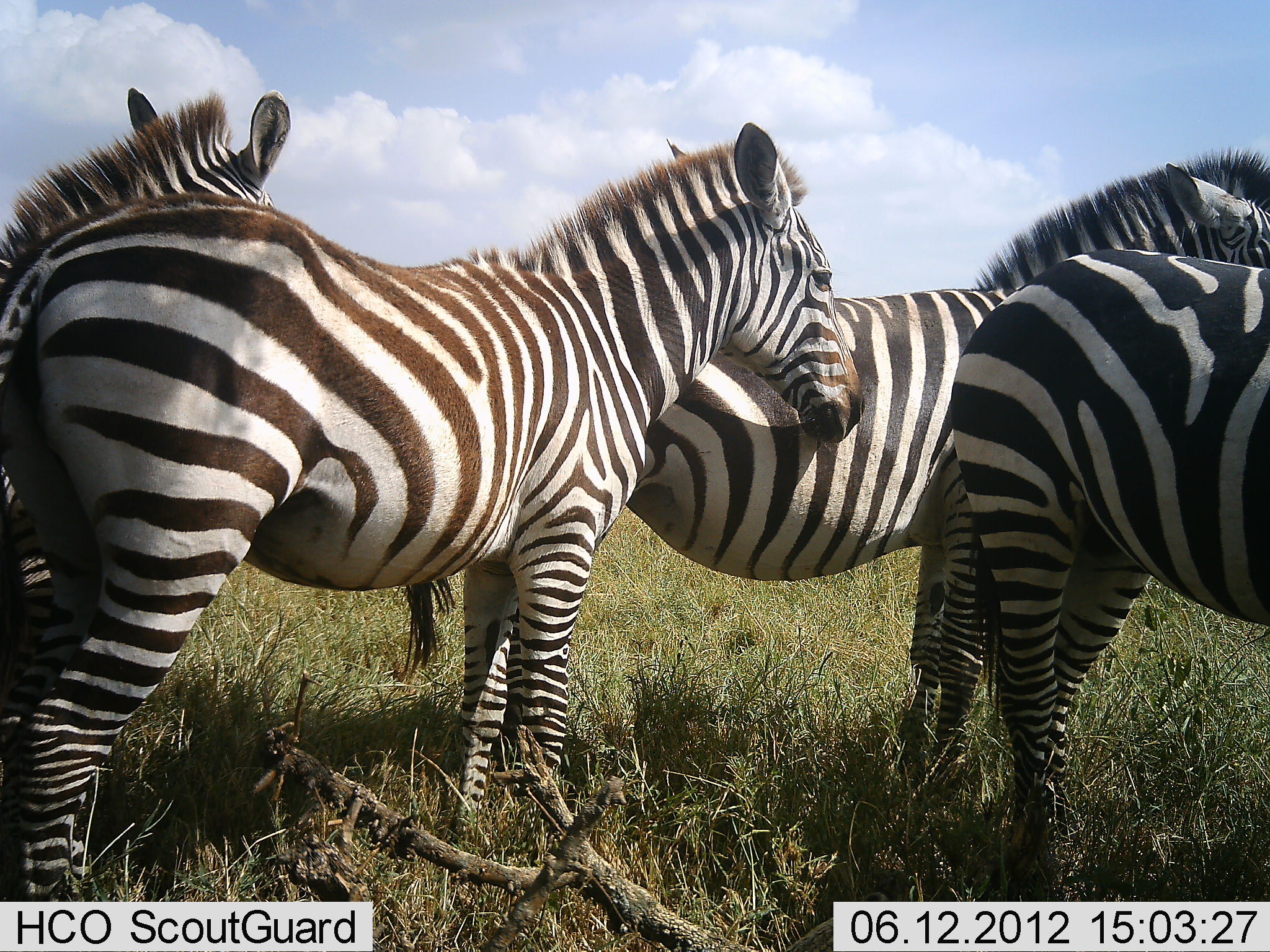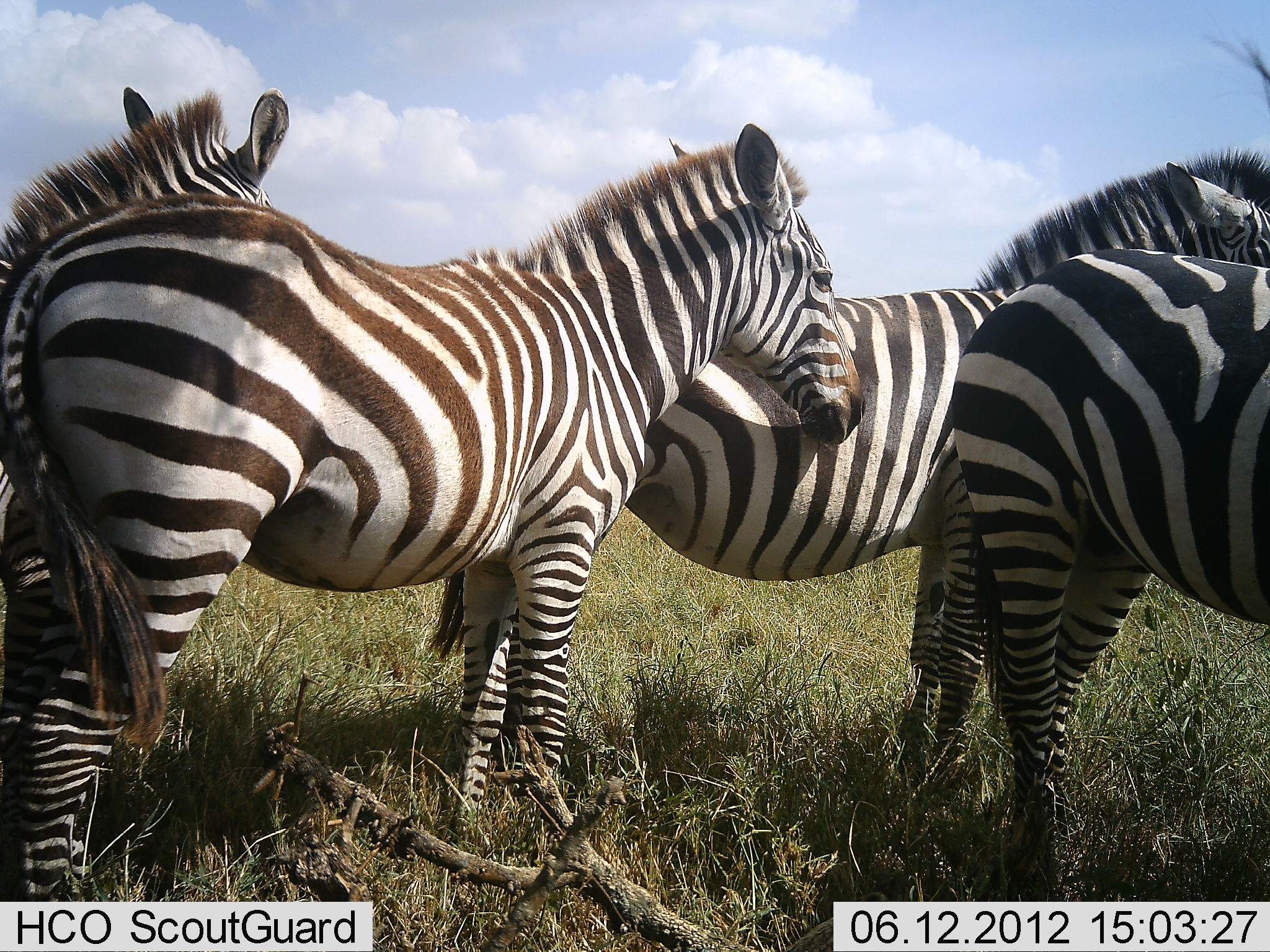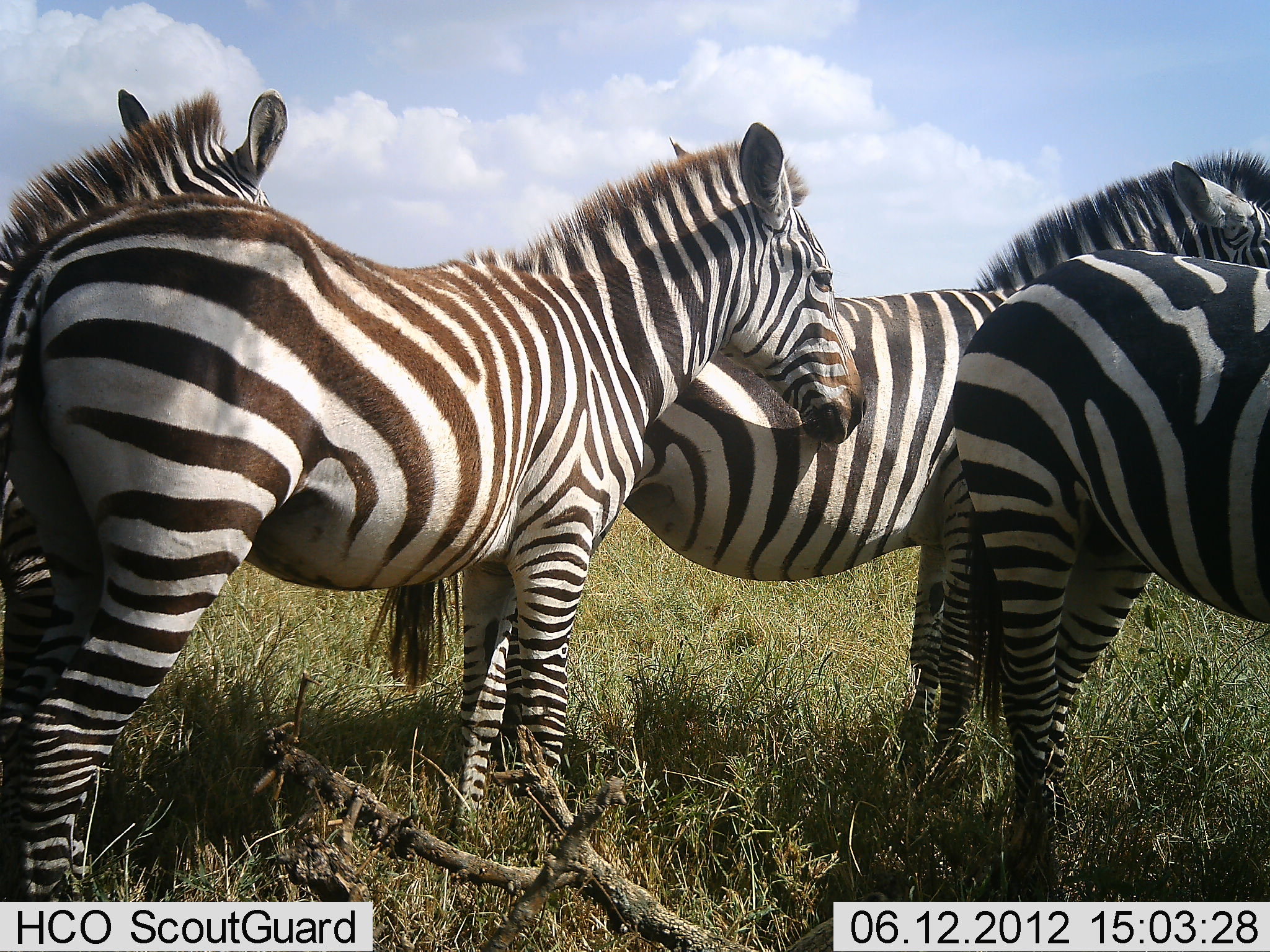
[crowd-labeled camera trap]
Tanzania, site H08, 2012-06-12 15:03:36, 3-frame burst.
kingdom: Animalia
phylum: Chordata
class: Mammalia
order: Perissodactyla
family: Equidae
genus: Equus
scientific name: Equus quagga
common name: plains zebra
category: zebra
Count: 4.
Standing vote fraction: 100%.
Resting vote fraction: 10%.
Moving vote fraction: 0%.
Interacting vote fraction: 20%.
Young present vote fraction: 0%.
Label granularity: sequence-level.